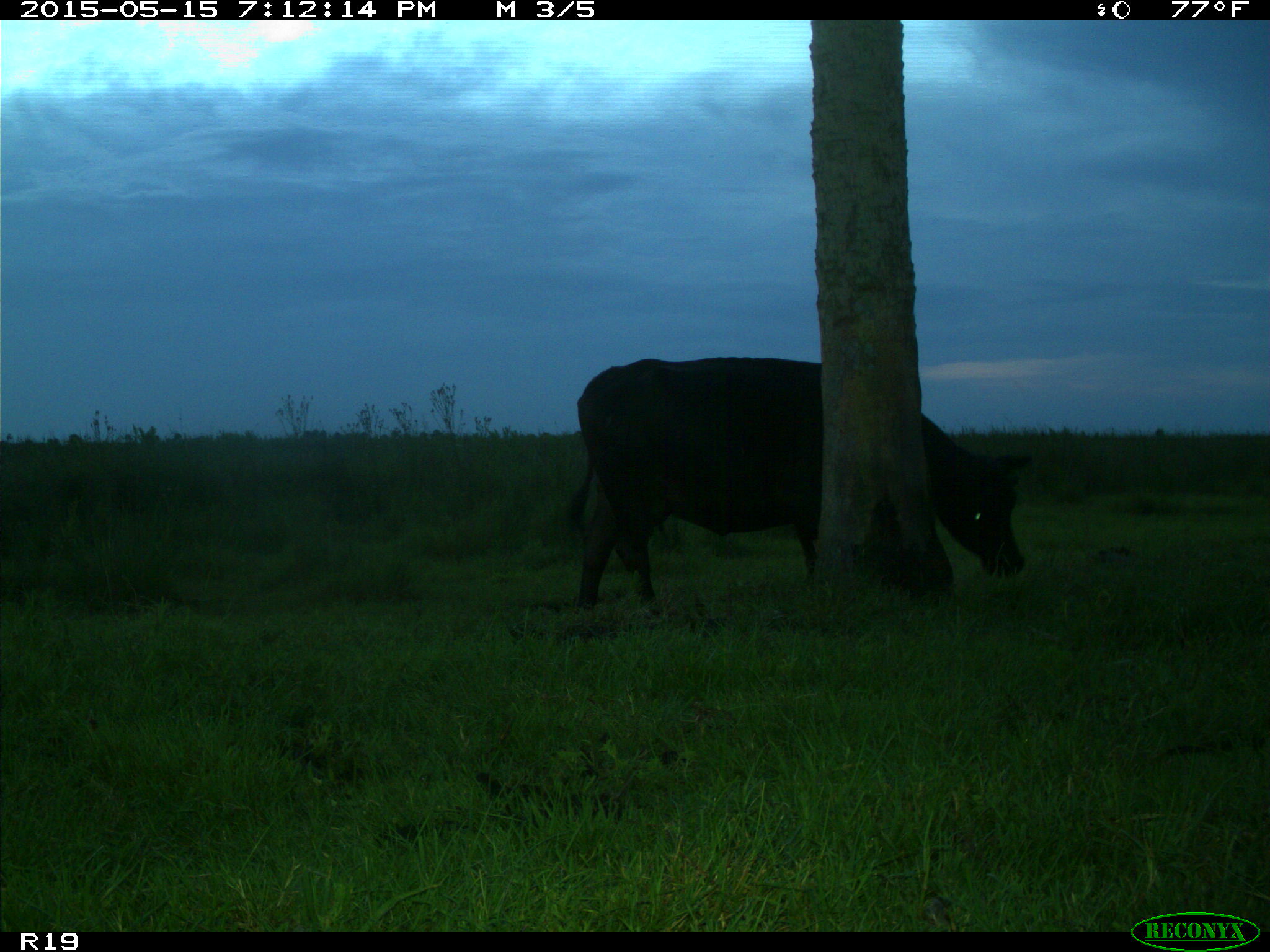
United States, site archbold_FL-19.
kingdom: Animalia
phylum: Chordata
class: Mammalia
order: Artiodactyla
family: Bovidae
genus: Bos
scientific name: Bos taurus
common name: domestic cow